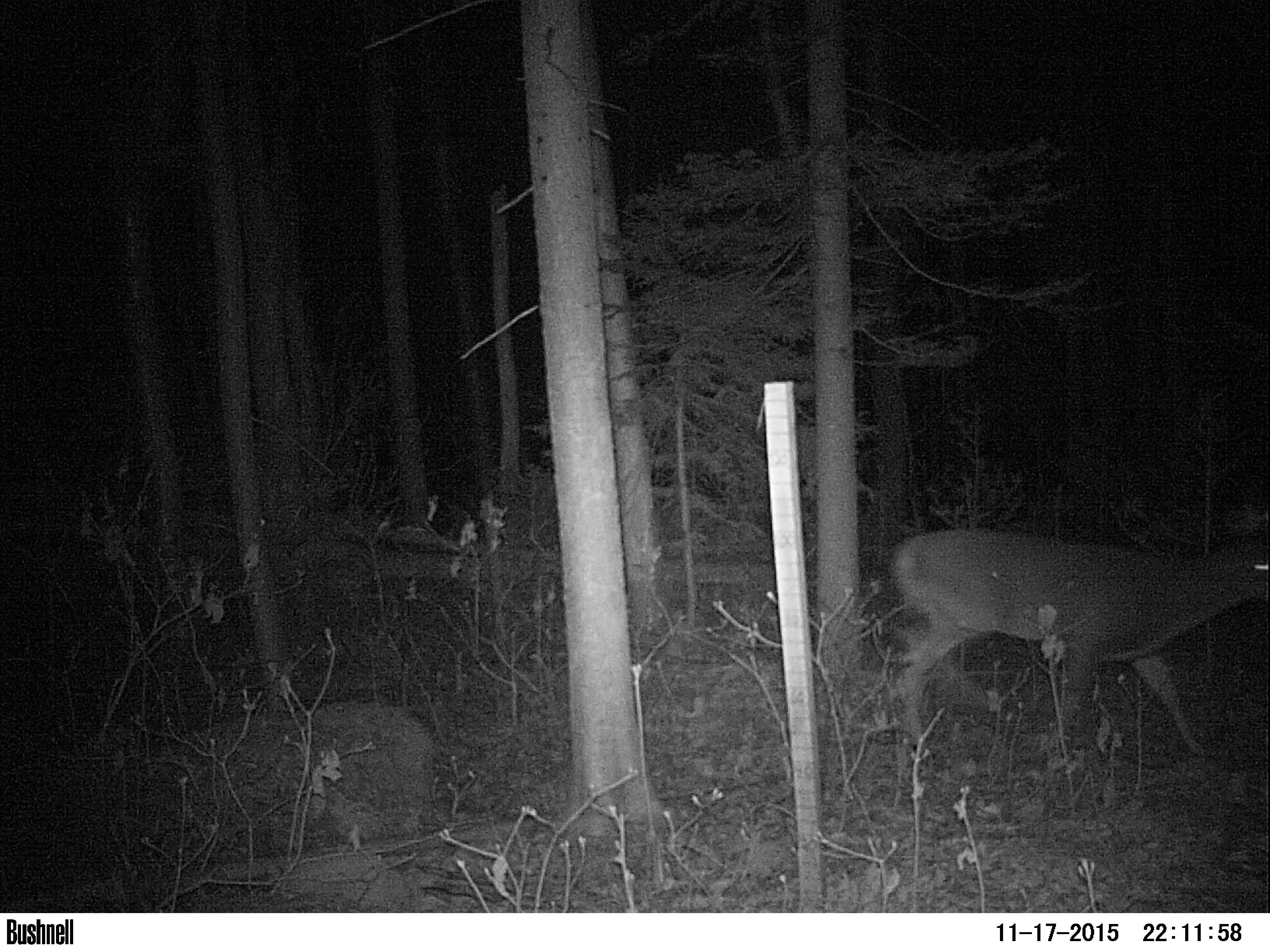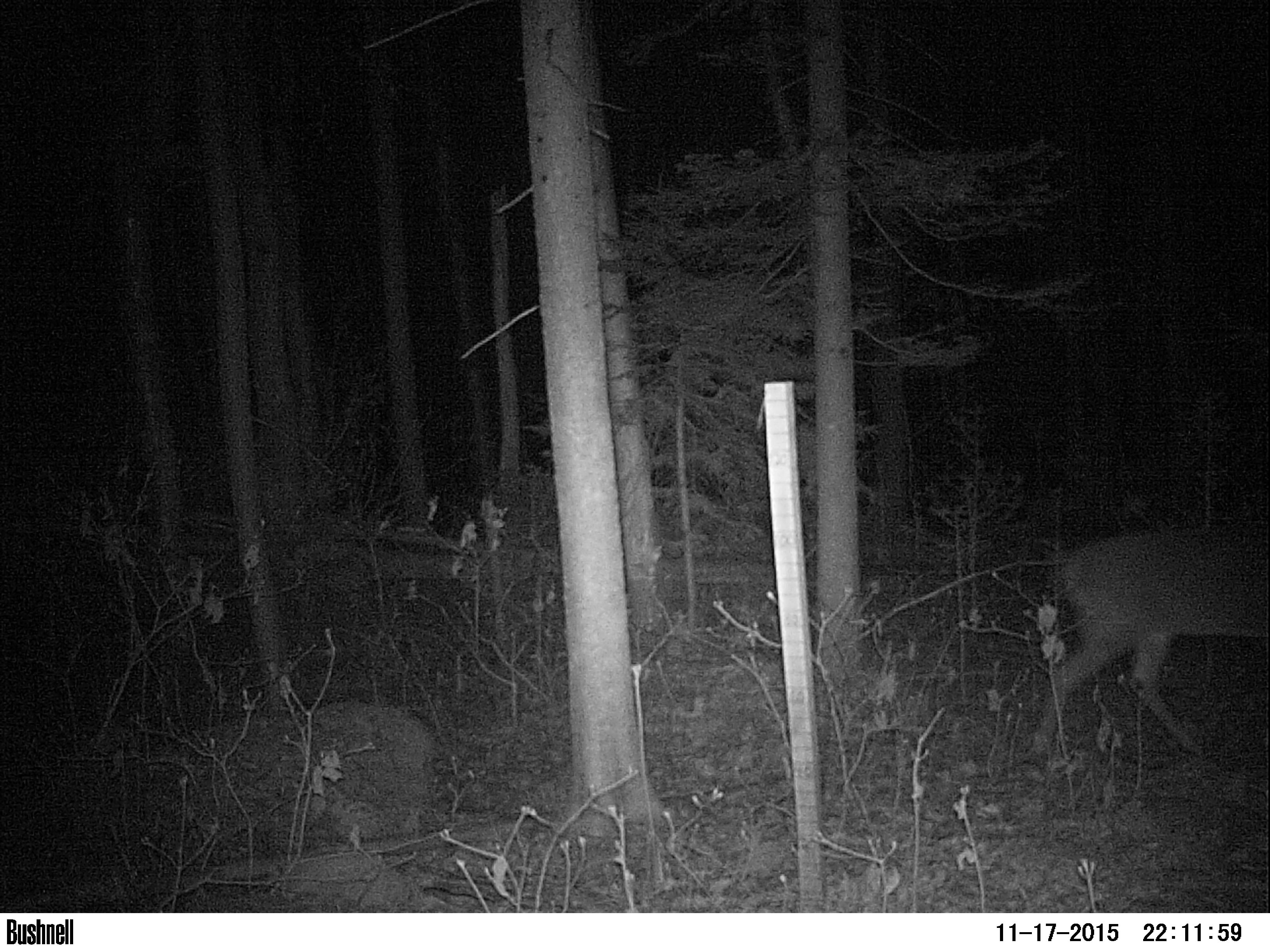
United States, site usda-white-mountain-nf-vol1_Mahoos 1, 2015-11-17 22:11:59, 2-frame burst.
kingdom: Animalia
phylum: Chordata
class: Mammalia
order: Artiodactyla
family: Cervidae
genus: Odocoileus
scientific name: Odocoileus virginianus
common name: white-tailed deer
White-tailed deer (Odocoileus virginianus).